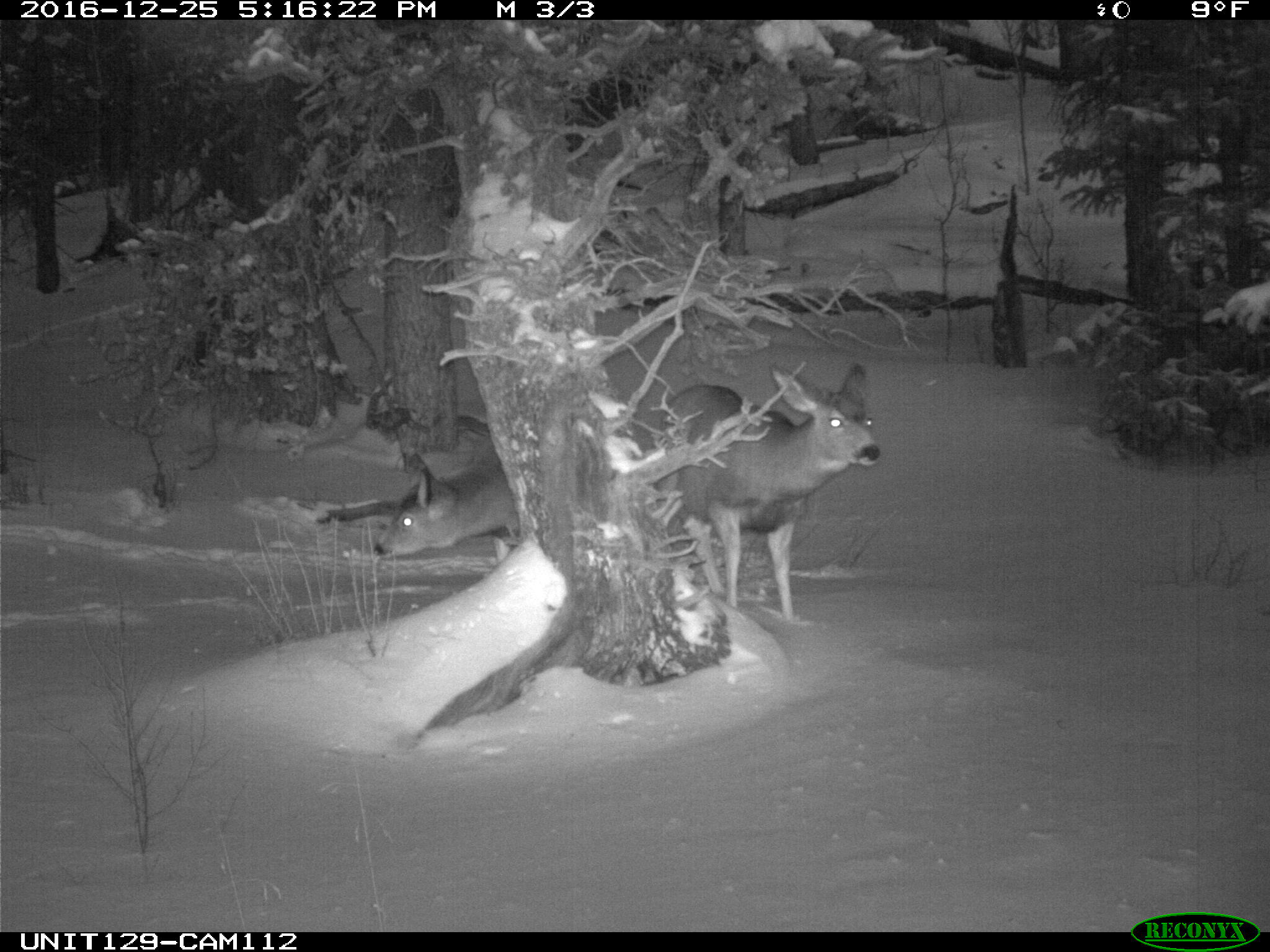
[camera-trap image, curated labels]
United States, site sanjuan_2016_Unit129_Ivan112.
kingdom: Animalia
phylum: Chordata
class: Mammalia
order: Artiodactyla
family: Cervidae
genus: Odocoileus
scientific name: Odocoileus hemionus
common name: mule deer